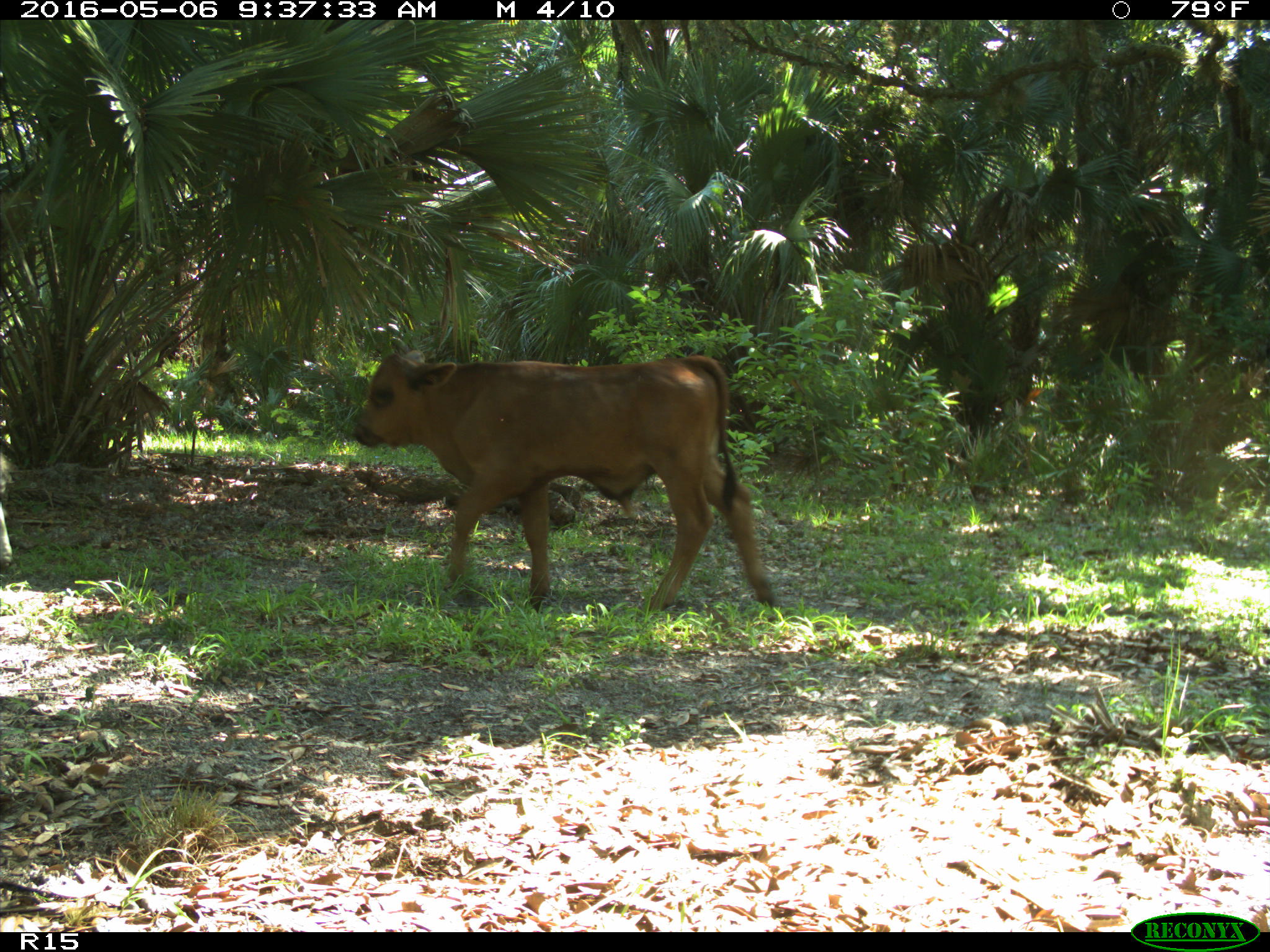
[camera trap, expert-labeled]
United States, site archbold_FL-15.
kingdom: Animalia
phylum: Chordata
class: Mammalia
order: Artiodactyla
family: Bovidae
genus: Bos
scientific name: Bos taurus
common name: domestic cow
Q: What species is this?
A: Bos taurus (domestic cow).